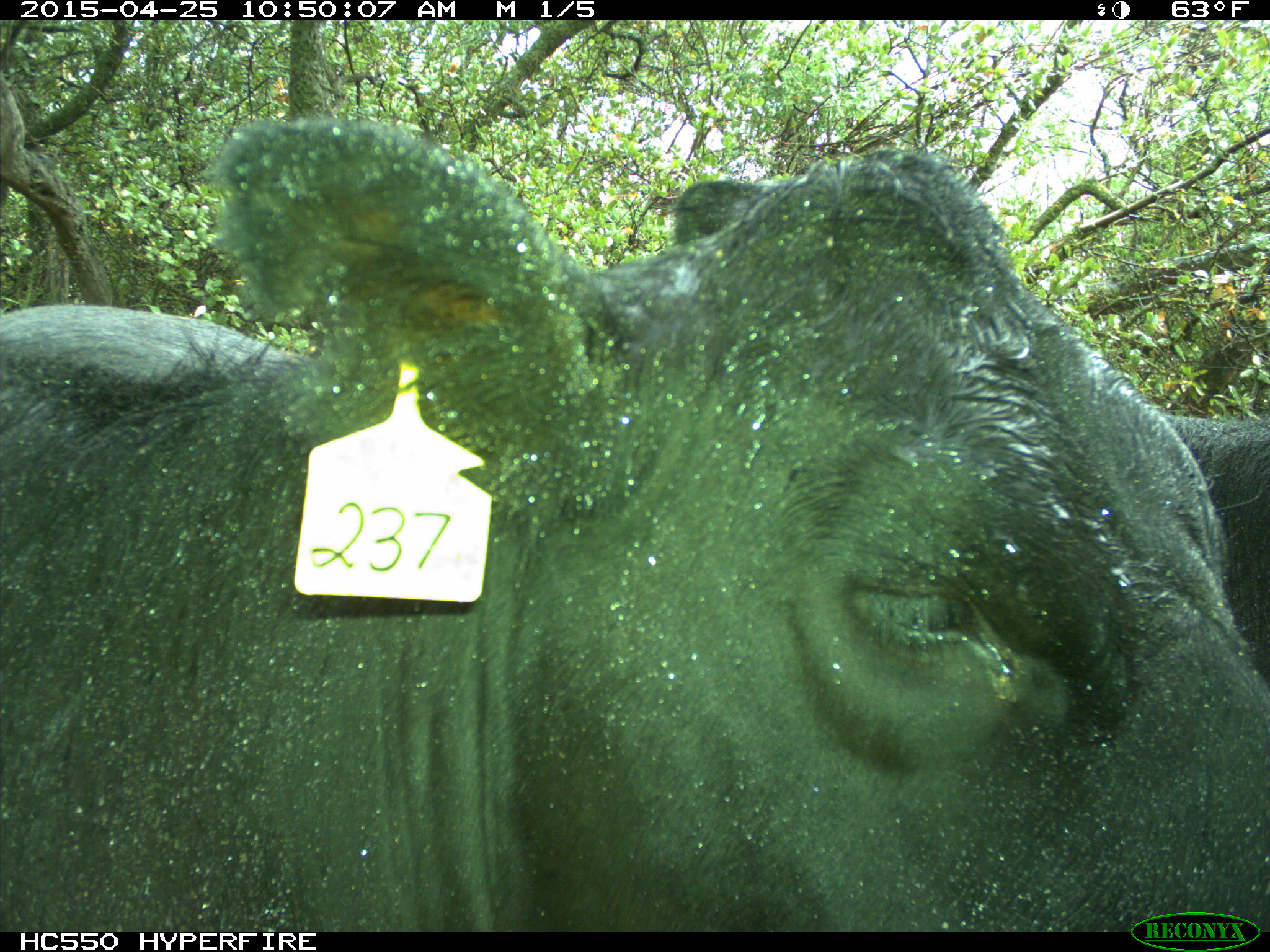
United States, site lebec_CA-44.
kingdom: Animalia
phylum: Chordata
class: Mammalia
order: Artiodactyla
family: Suidae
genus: Sus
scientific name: Sus scrofa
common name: wild boar